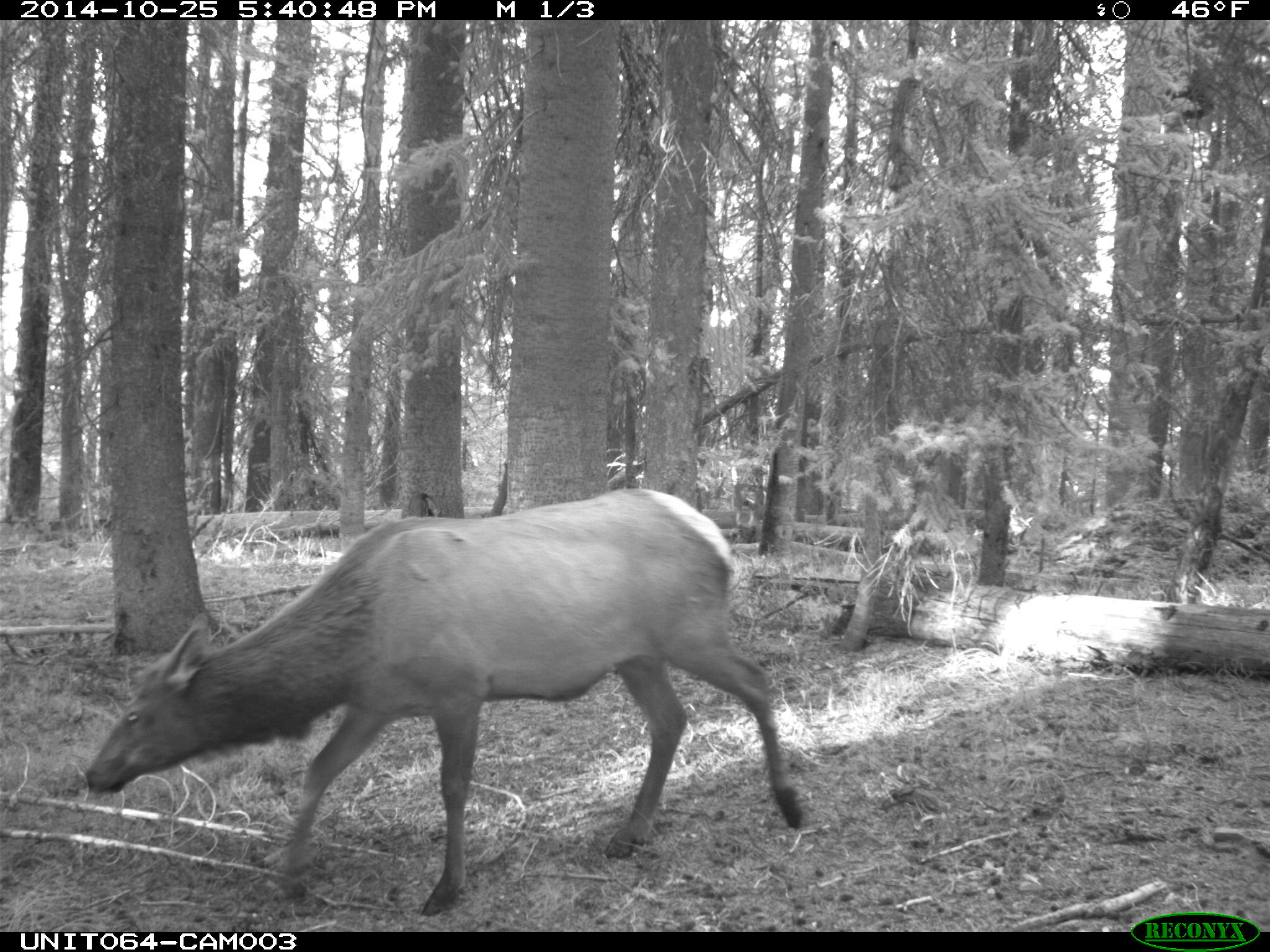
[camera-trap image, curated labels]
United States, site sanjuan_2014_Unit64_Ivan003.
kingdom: Animalia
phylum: Chordata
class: Mammalia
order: Artiodactyla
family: Cervidae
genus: Cervus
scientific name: Cervus elaphus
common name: red deer